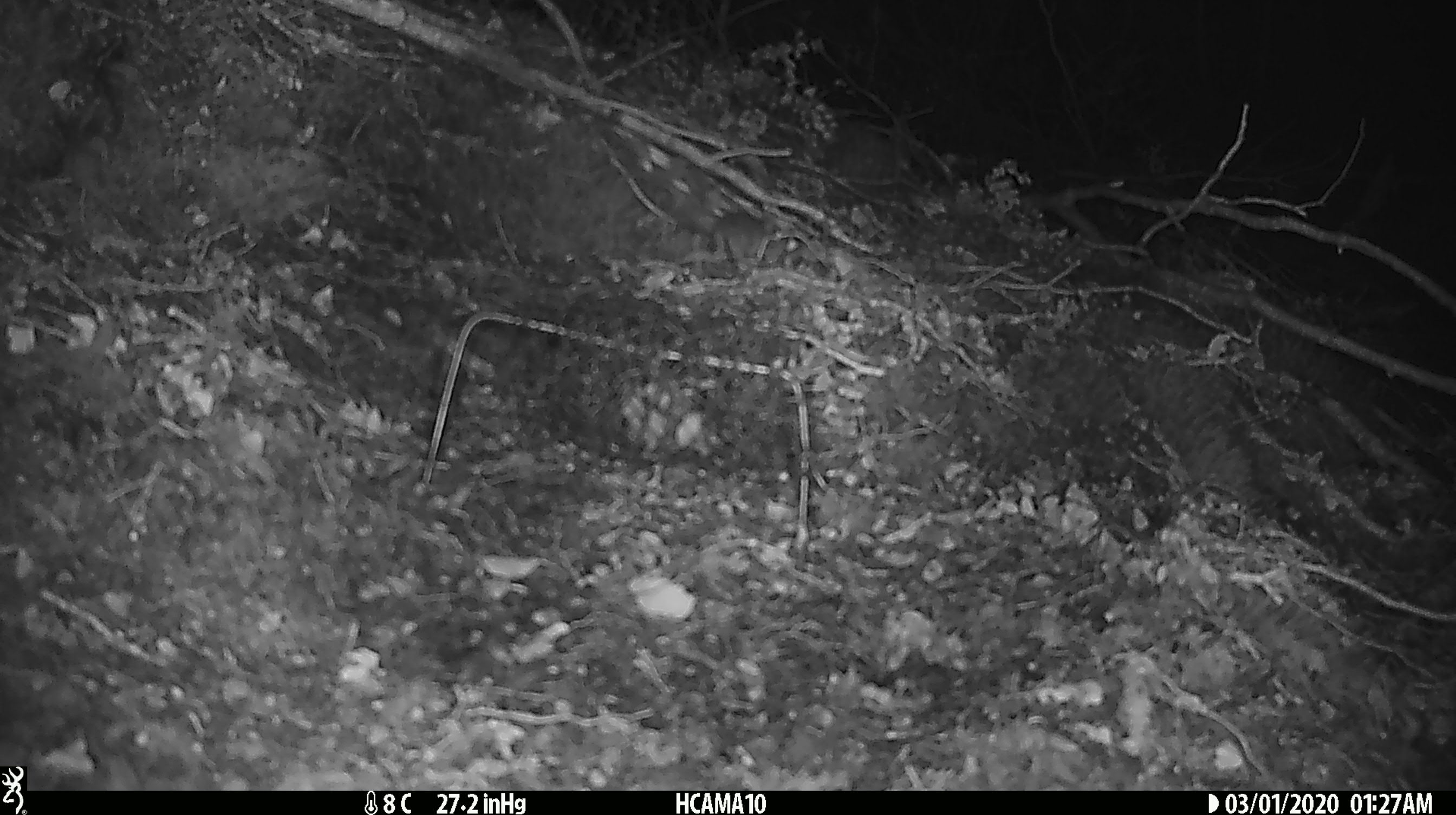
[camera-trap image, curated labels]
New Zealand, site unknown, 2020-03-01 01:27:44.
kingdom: Animalia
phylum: Chordata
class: Mammalia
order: Rodentia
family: Muridae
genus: Mus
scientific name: Mus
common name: mouse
Mouse (Mus).